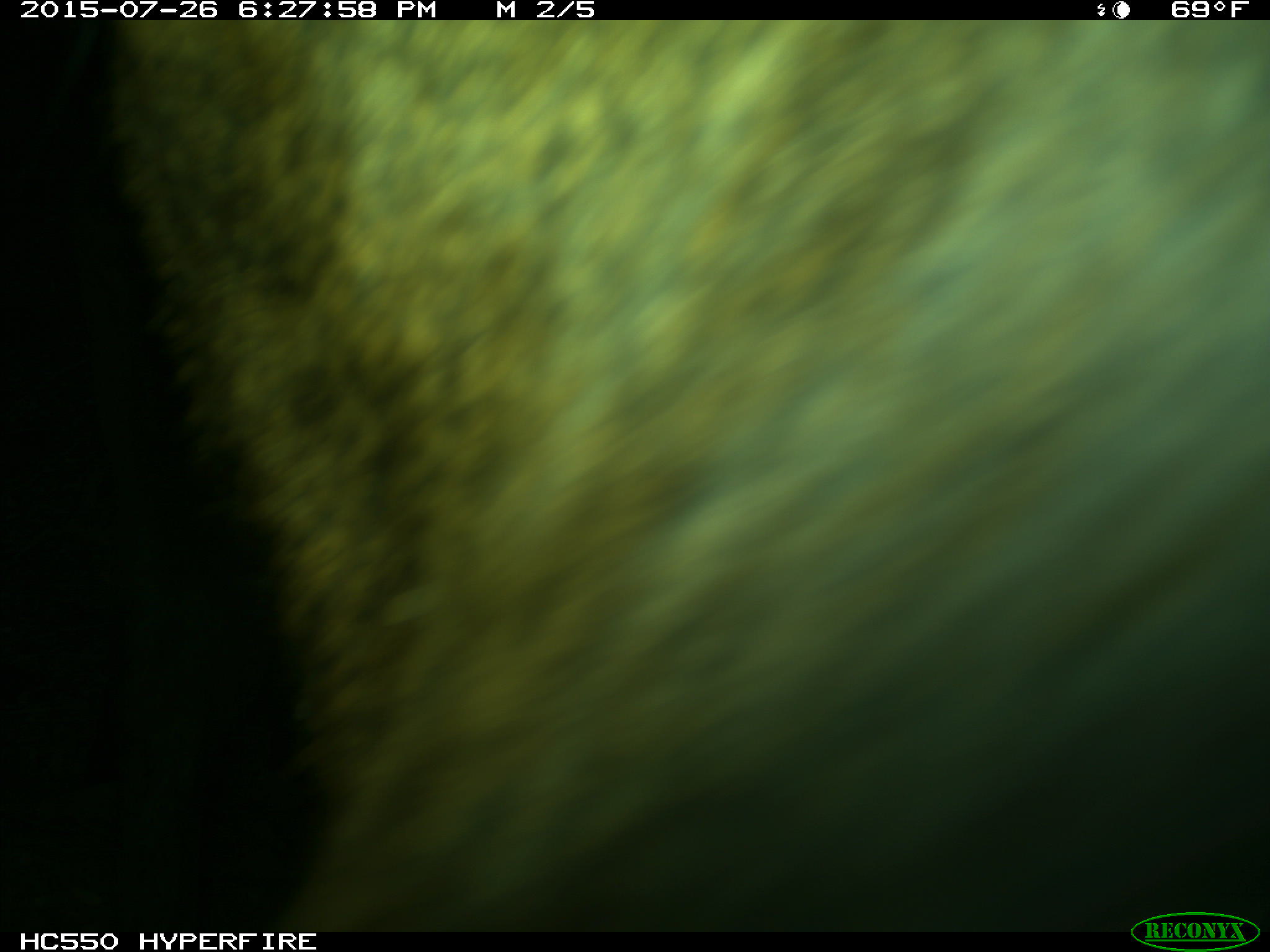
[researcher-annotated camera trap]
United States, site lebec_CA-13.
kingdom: Animalia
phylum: Chordata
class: Mammalia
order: Artiodactyla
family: Cervidae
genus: Cervus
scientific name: Cervus canadensis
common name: elk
Cervus canadensis (elk).